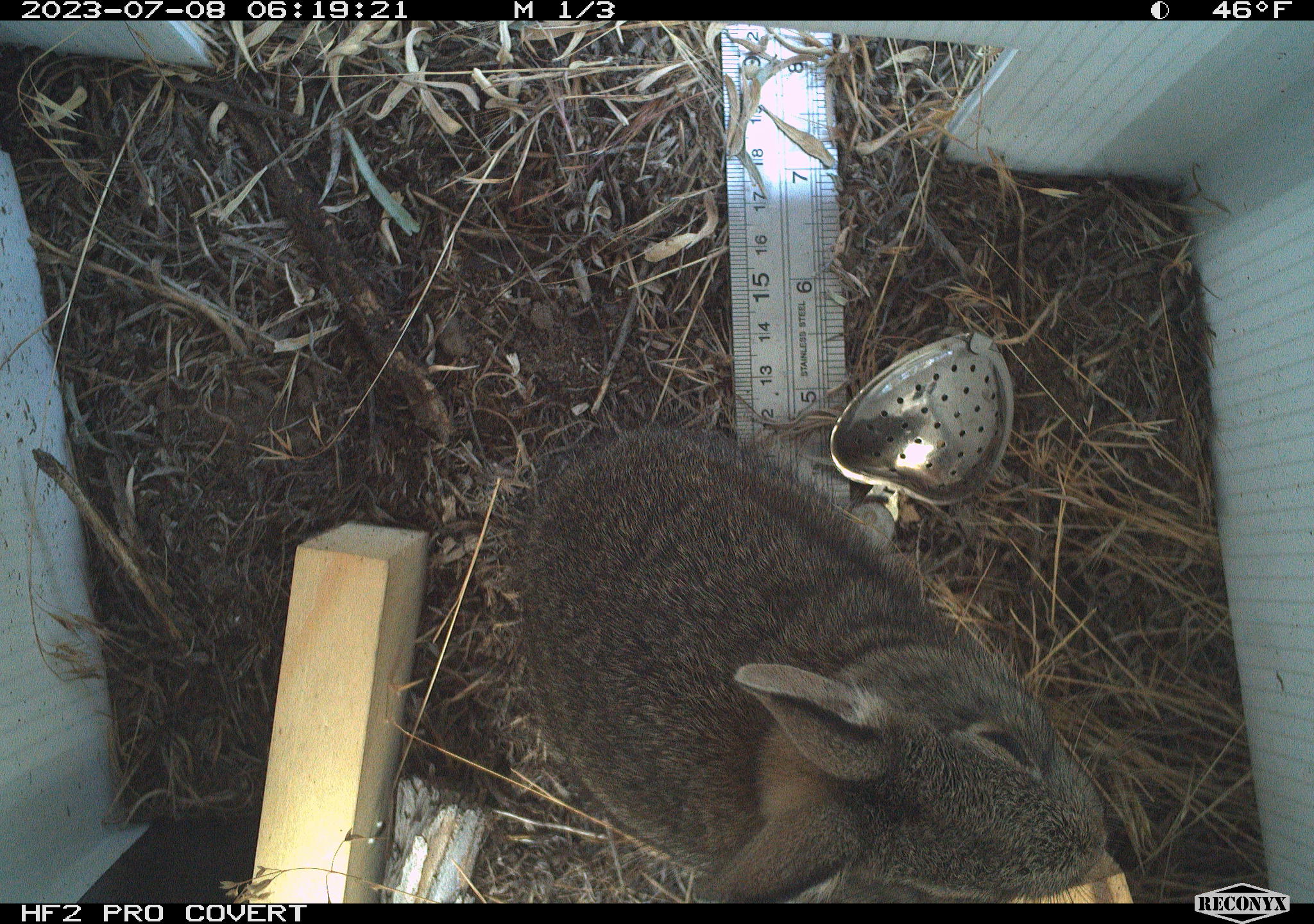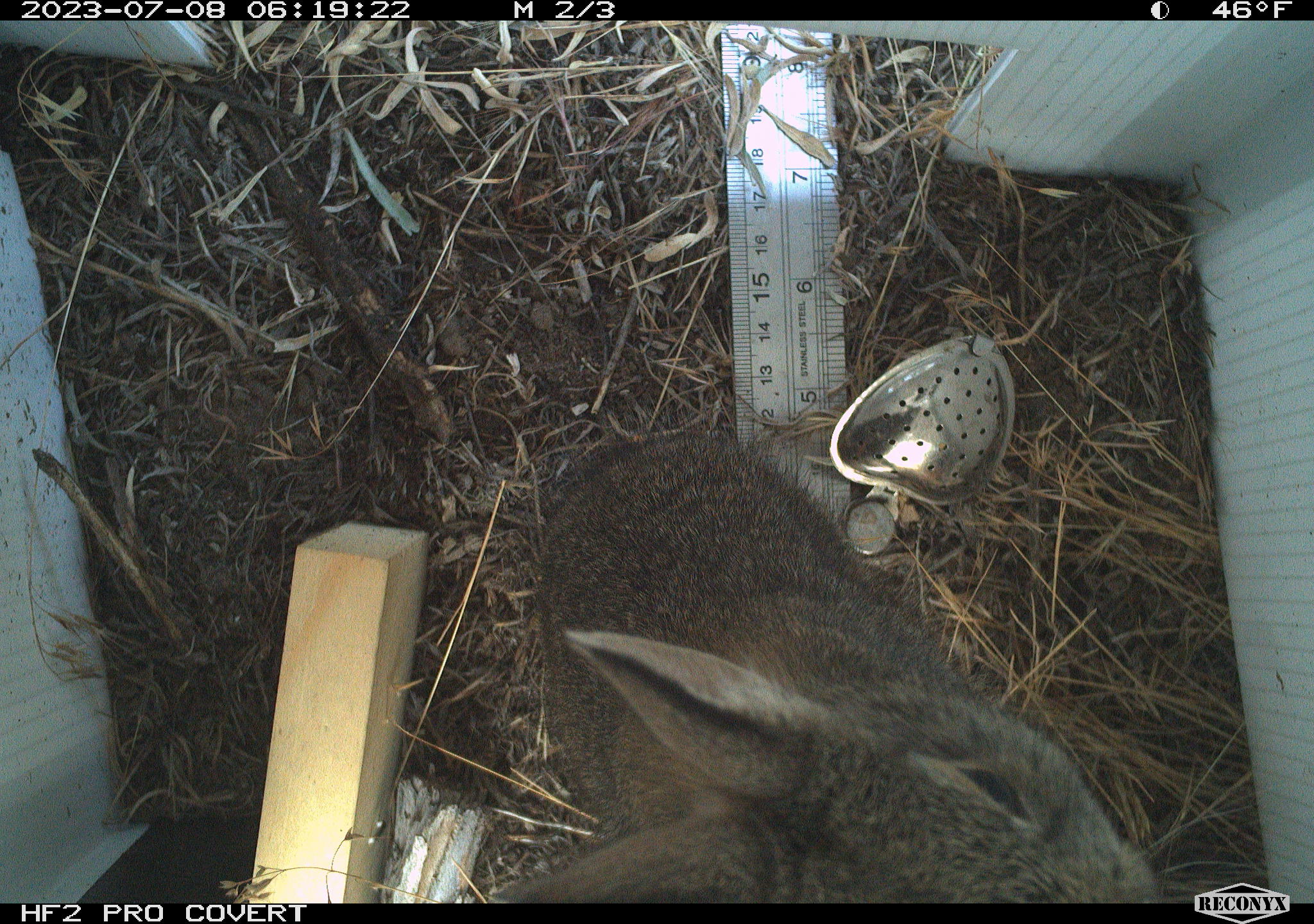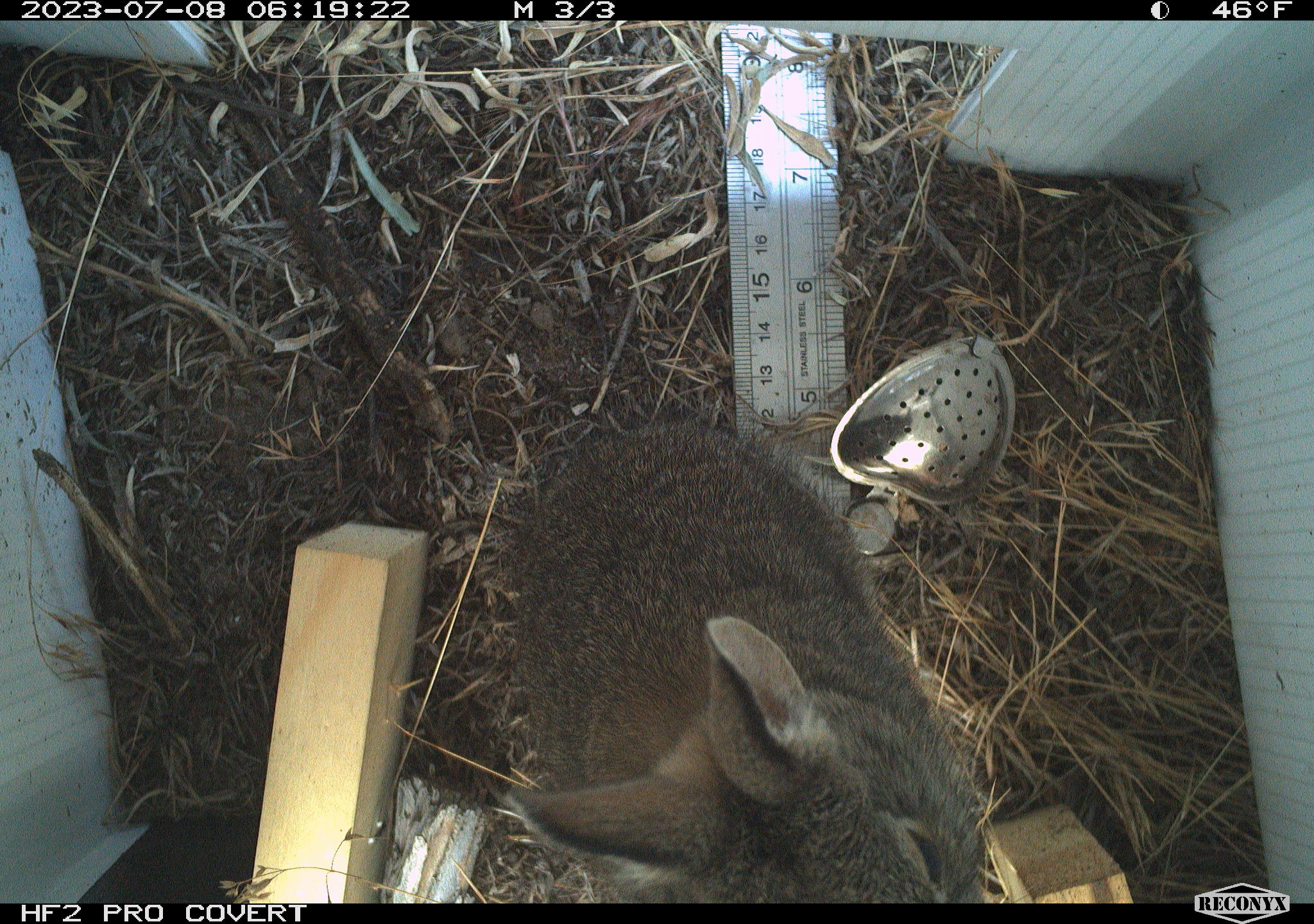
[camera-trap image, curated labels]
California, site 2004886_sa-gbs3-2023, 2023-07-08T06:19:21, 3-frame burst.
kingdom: Animalia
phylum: Chordata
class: Mammalia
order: Lagomorpha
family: Leporidae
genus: Sylvilagus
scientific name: Sylvilagus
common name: cottontail rabbits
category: sylvilagus species